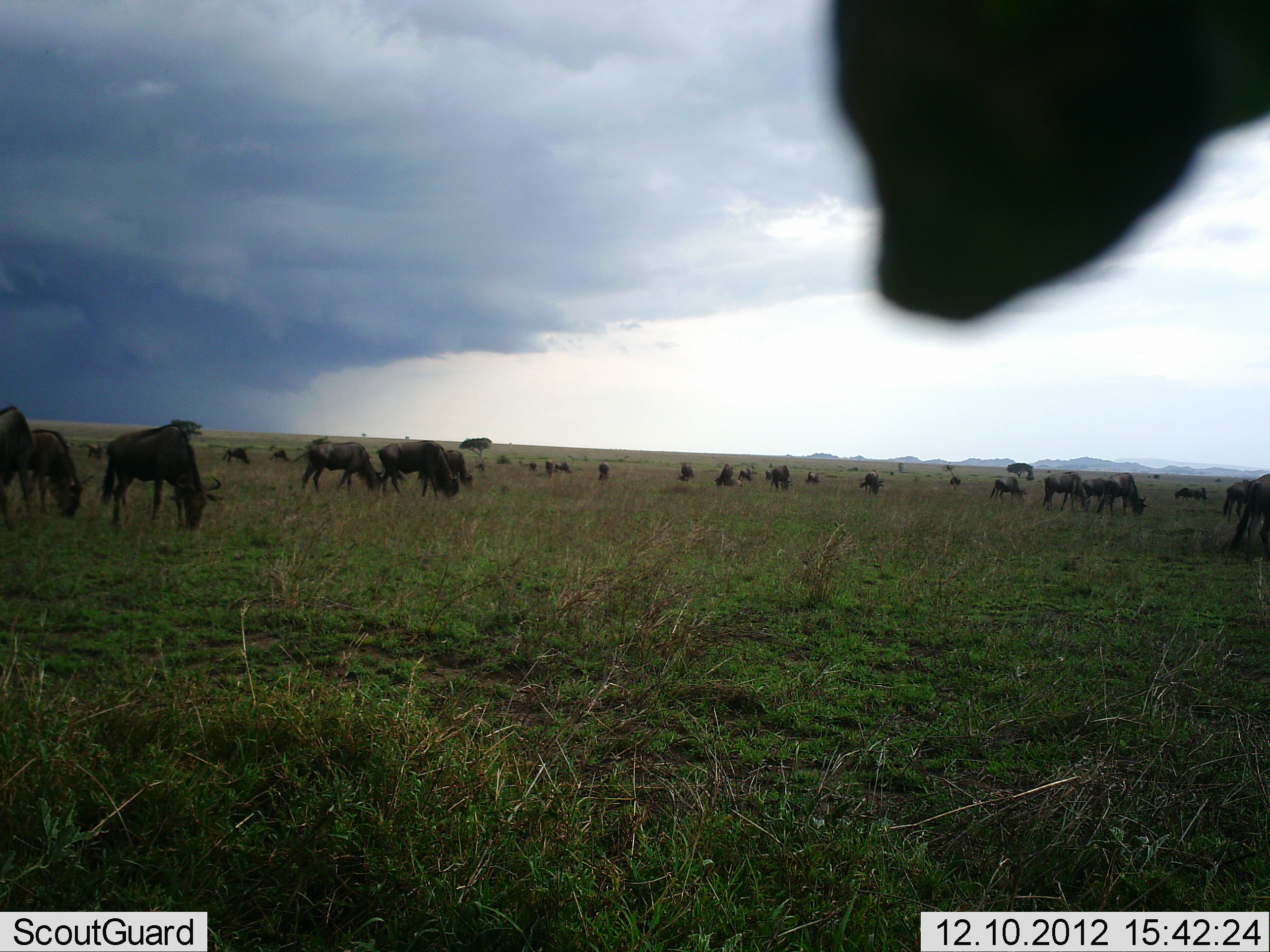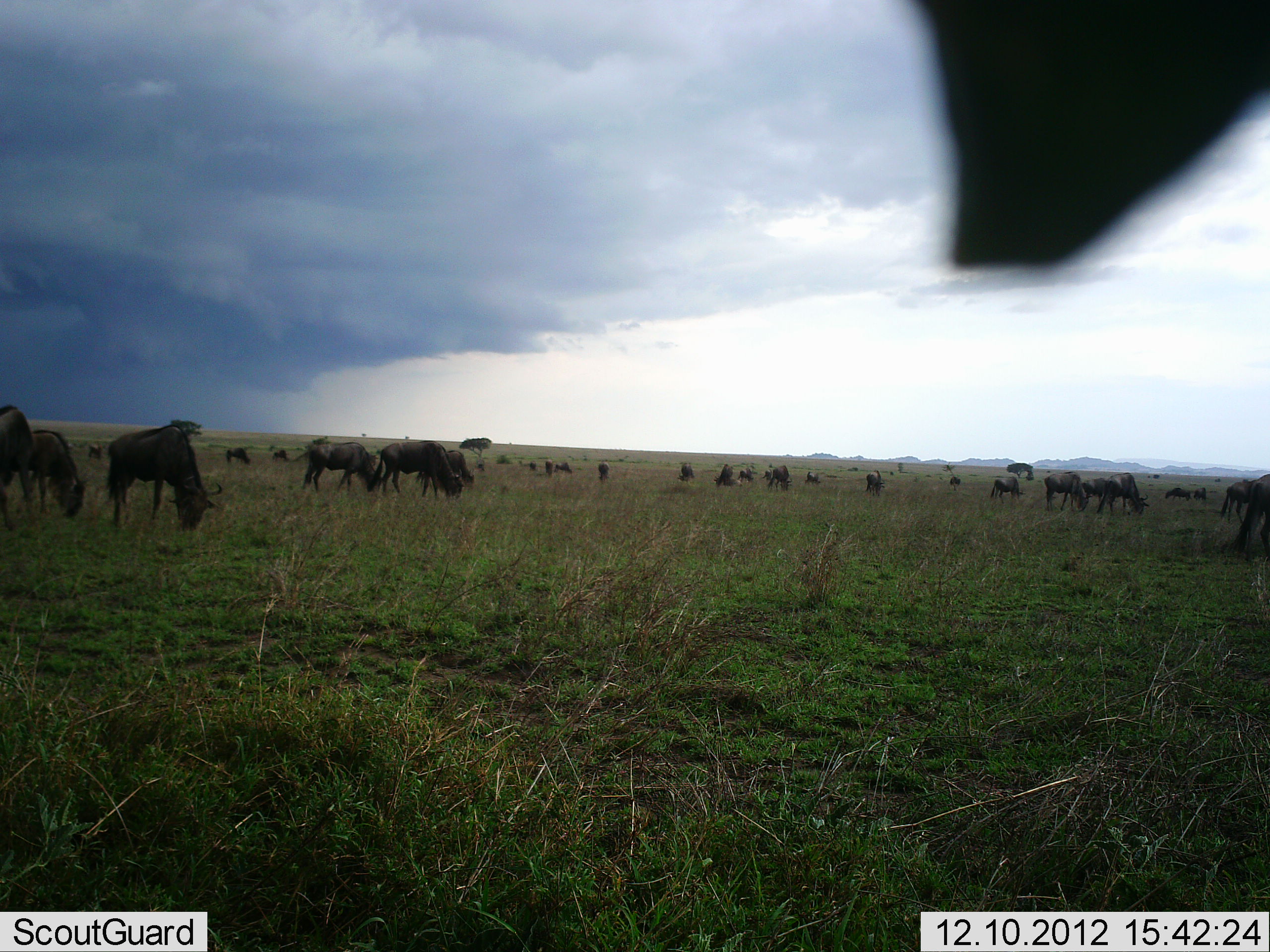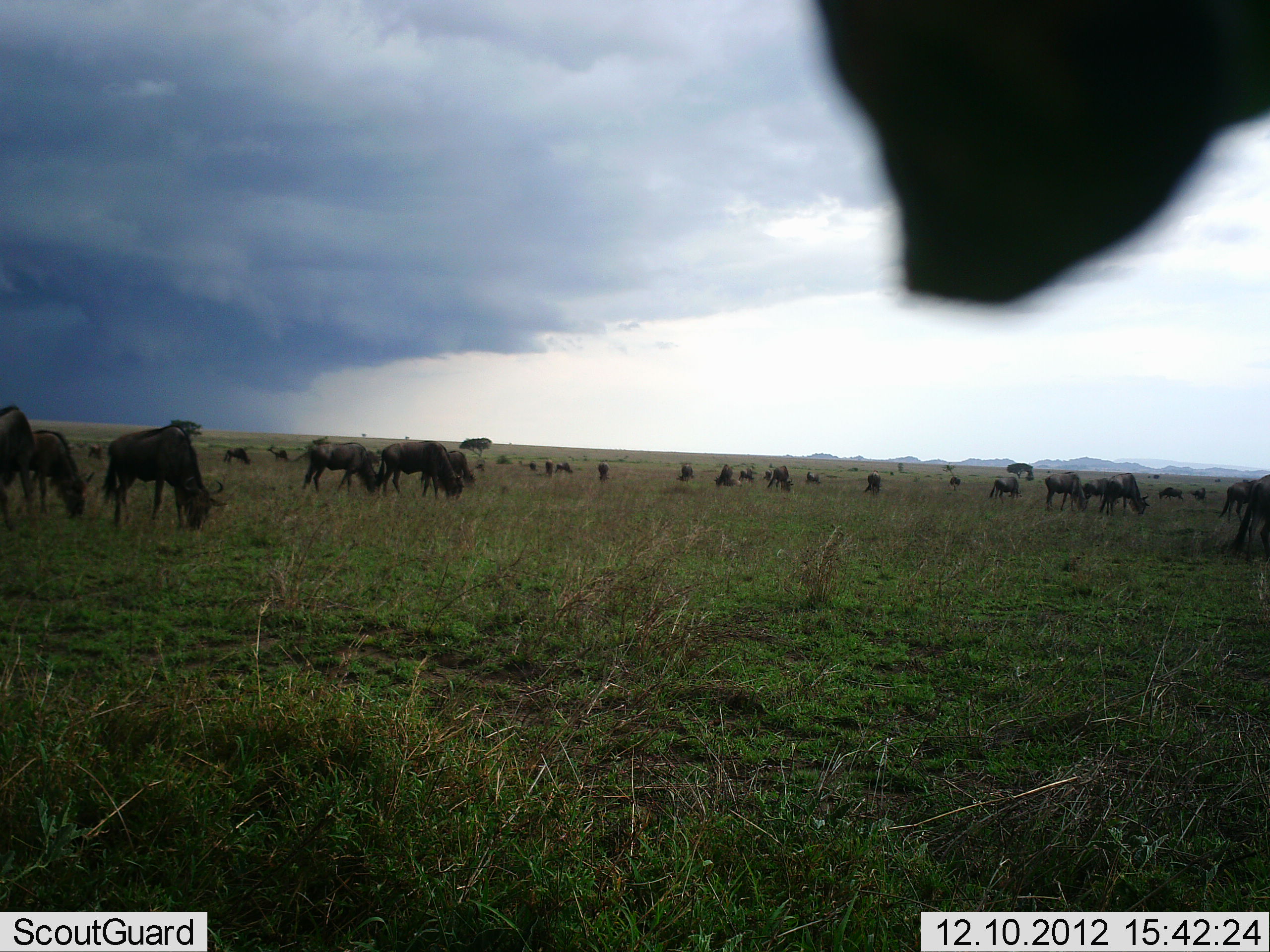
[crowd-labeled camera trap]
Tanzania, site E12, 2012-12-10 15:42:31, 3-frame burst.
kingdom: Animalia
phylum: Chordata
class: Mammalia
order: Artiodactyla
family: Bovidae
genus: Connochaetes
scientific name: Connochaetes taurinus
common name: blue wildebeest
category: wildebeest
Wildebeest (blue wildebeest) (Connochaetes taurinus), count 11-50. Behavior (volunteer vote fractions): standing 40%, resting 0%, moving 20%, interacting 0%. Young present (vote fraction): 0%. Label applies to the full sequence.